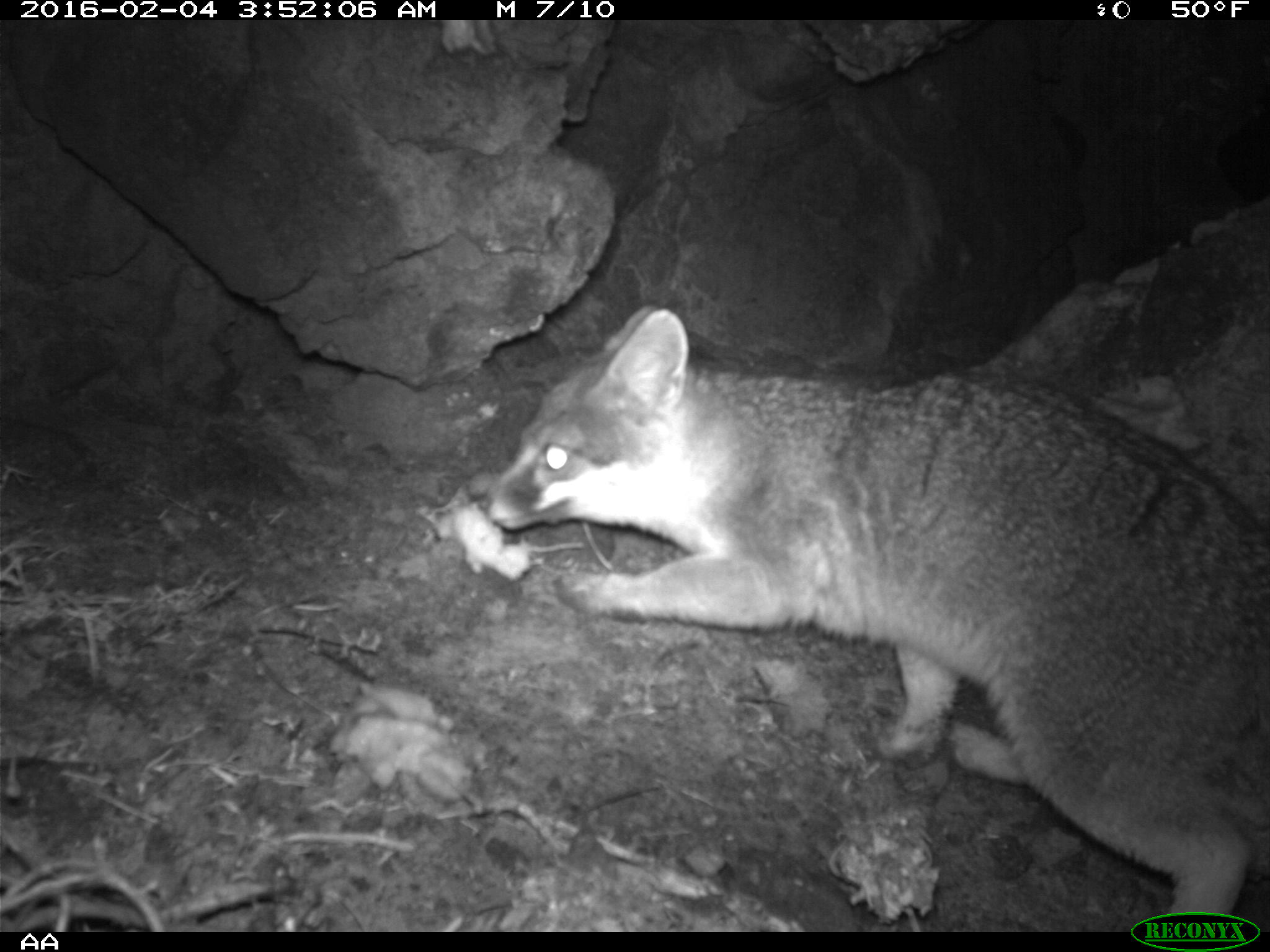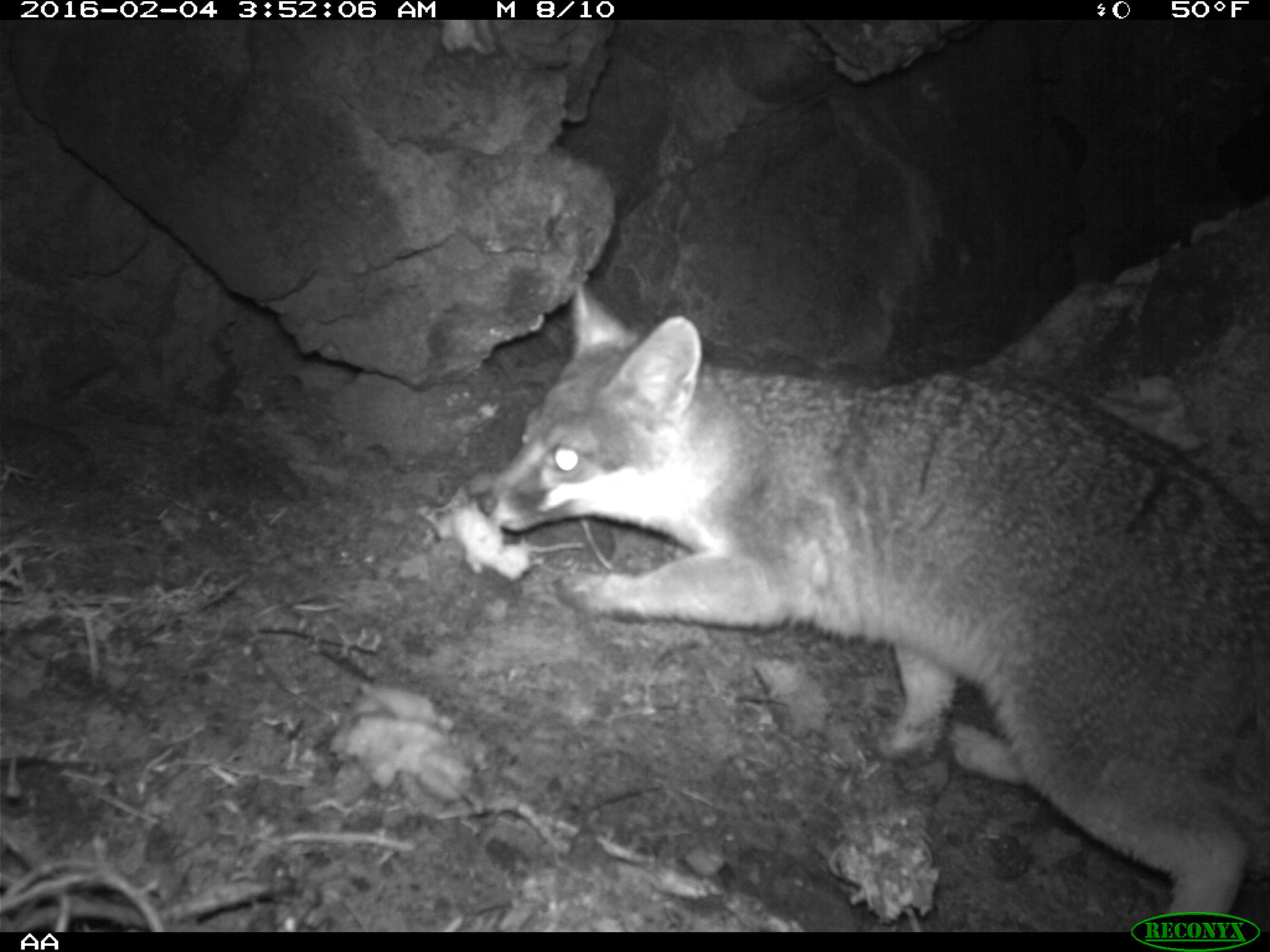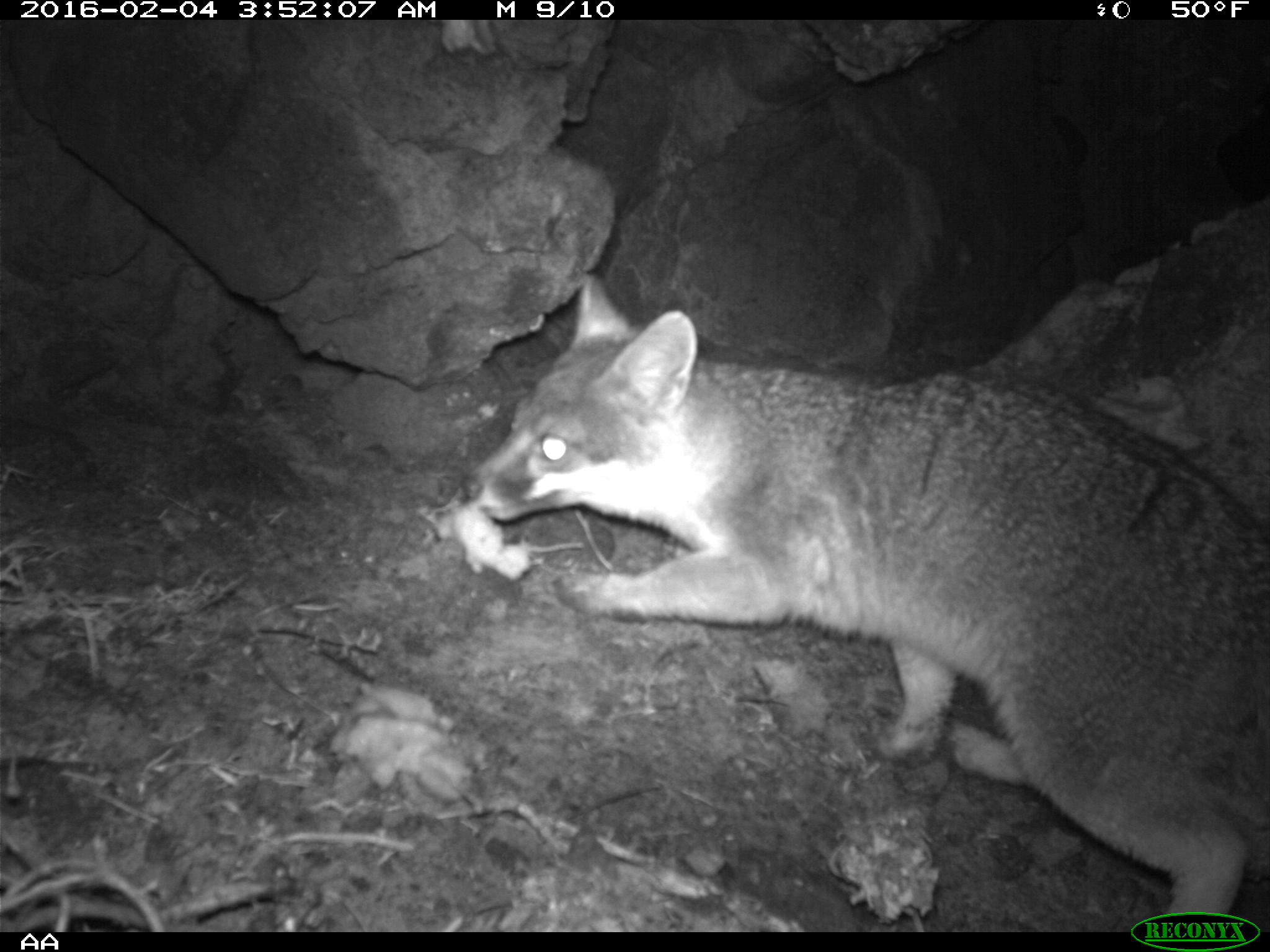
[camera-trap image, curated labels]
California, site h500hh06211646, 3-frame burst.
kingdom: Animalia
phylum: Chordata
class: Mammalia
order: Carnivora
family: Canidae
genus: Urocyon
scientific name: Urocyon littoralis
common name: island fox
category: fox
Fox (island fox) (Urocyon littoralis).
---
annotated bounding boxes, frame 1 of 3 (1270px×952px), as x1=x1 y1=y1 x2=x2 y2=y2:
fox: x1=476 y1=301 x2=1269 y2=930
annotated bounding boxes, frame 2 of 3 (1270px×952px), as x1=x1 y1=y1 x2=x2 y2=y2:
fox: x1=477 y1=276 x2=1269 y2=929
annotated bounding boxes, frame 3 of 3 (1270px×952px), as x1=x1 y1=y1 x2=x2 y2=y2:
fox: x1=474 y1=275 x2=1269 y2=931